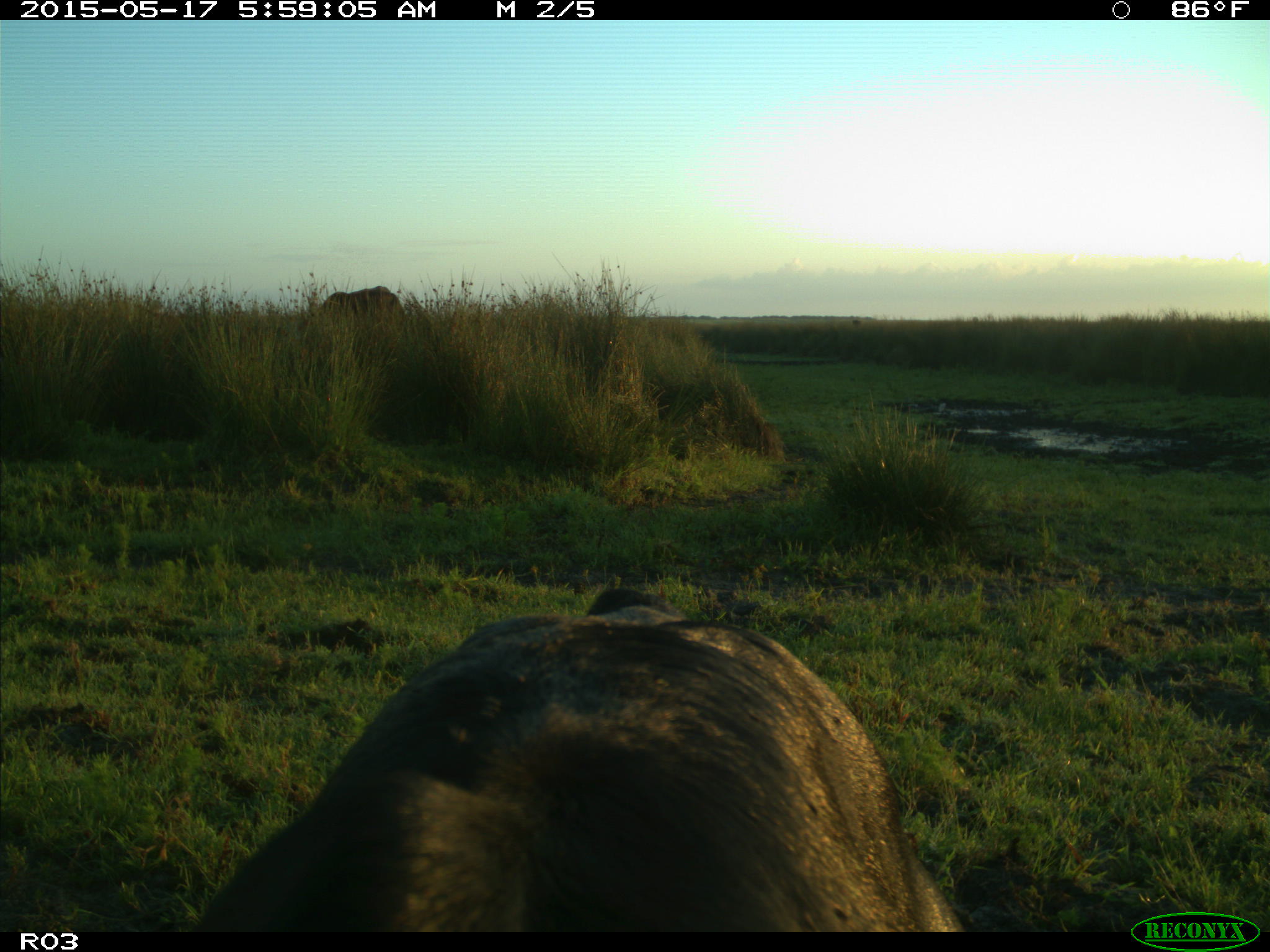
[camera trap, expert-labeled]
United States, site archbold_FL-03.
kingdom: Animalia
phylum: Chordata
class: Mammalia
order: Artiodactyla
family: Bovidae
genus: Bos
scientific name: Bos taurus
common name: domestic cow